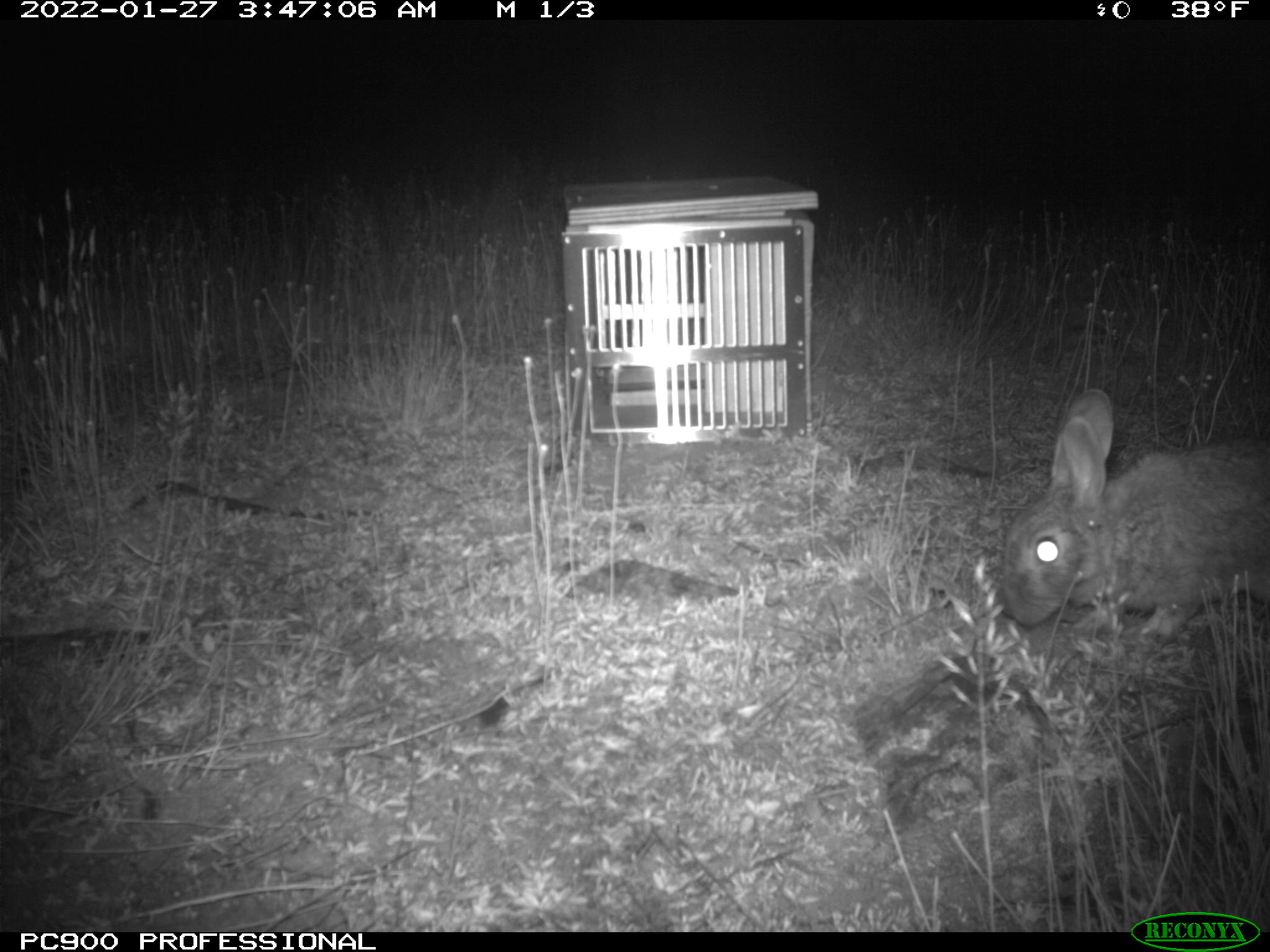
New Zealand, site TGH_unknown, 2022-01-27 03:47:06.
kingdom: Animalia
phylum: Chordata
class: Mammalia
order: Lagomorpha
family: Leporidae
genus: Oryctolagus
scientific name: Oryctolagus cuniculus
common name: european rabbit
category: rabbit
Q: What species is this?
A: Rabbit (european rabbit) (Oryctolagus cuniculus).